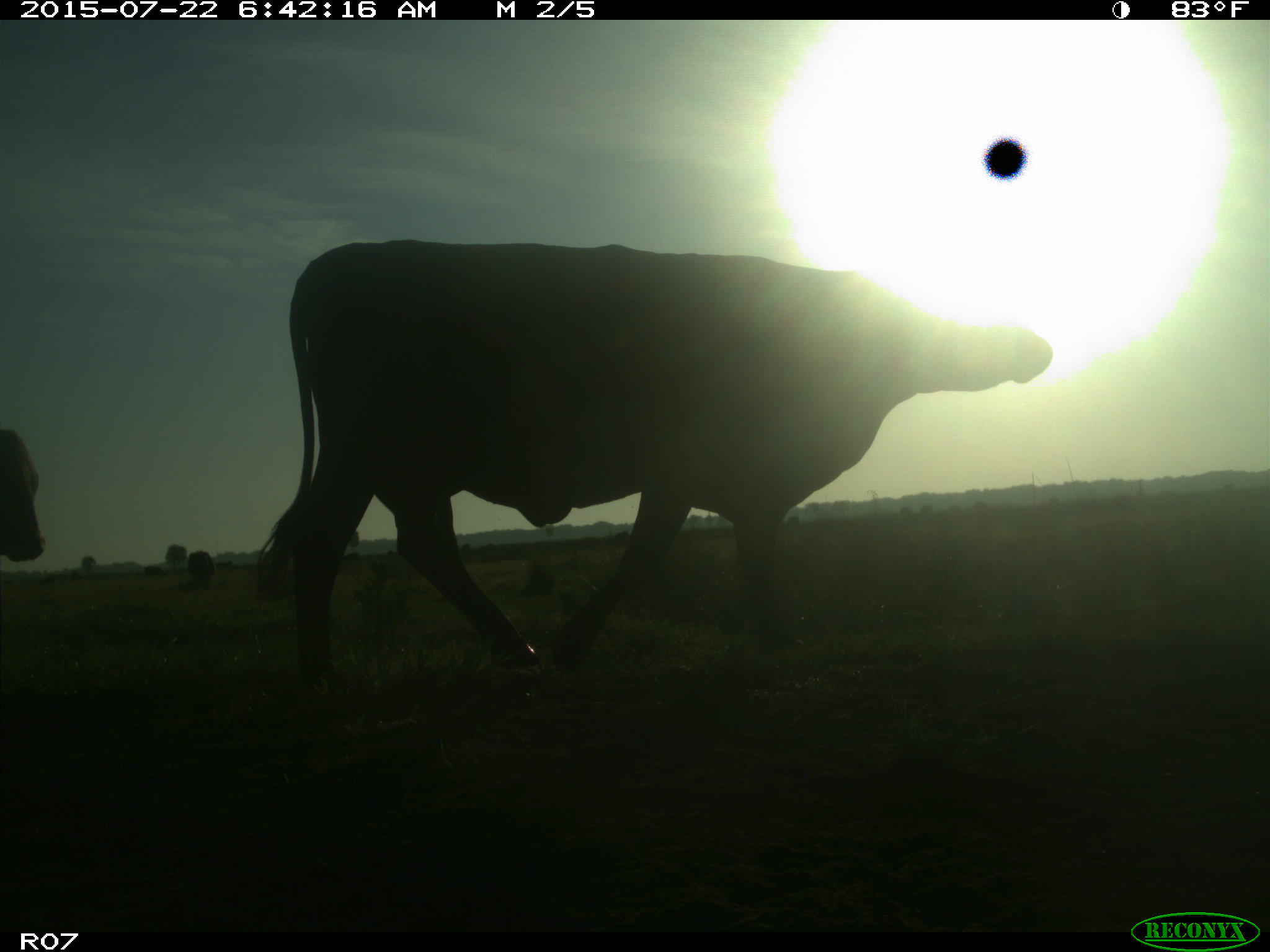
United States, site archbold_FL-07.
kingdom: Animalia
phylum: Chordata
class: Mammalia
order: Artiodactyla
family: Bovidae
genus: Bos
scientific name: Bos taurus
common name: domestic cow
Bos taurus (domestic cow).